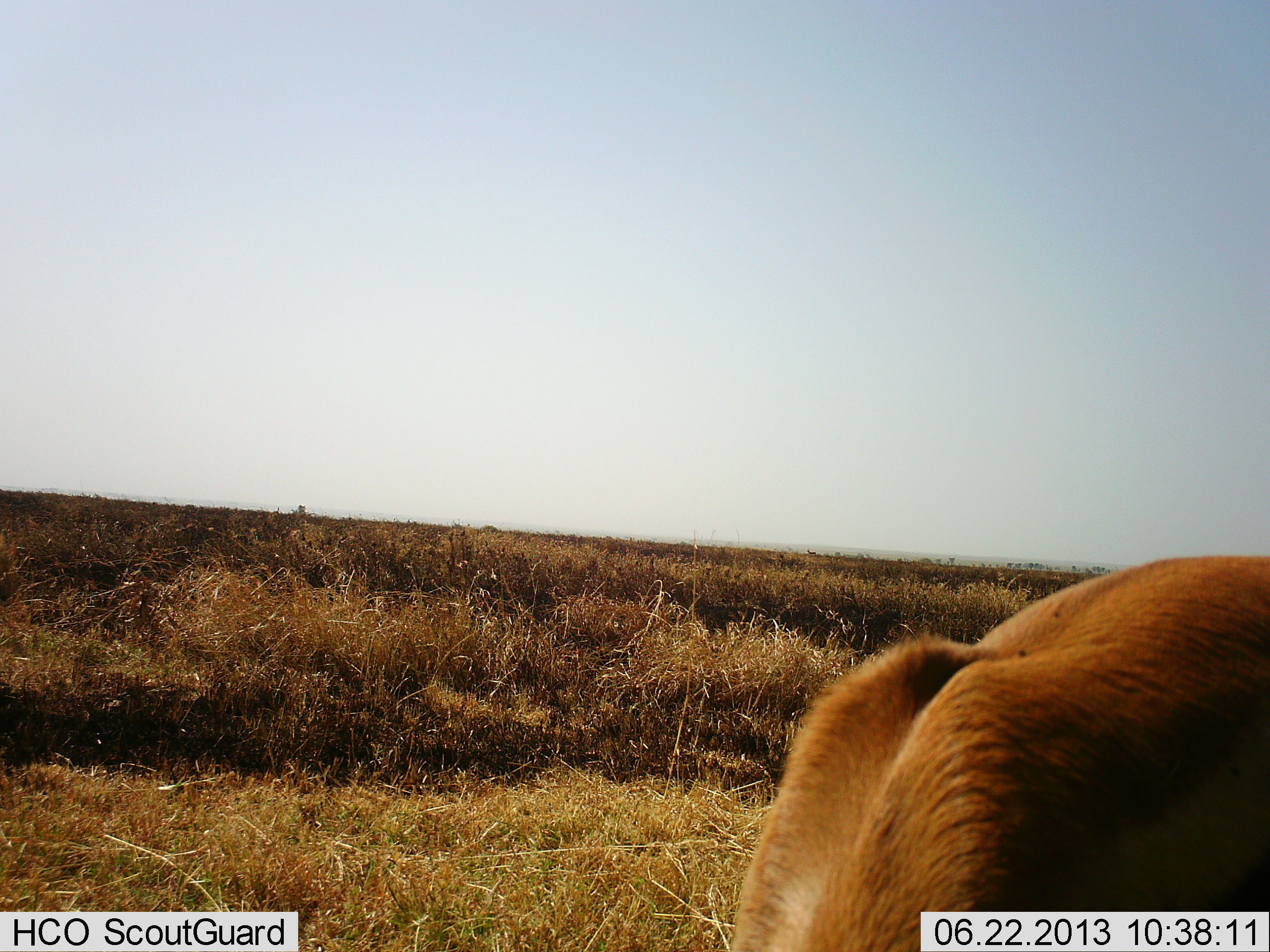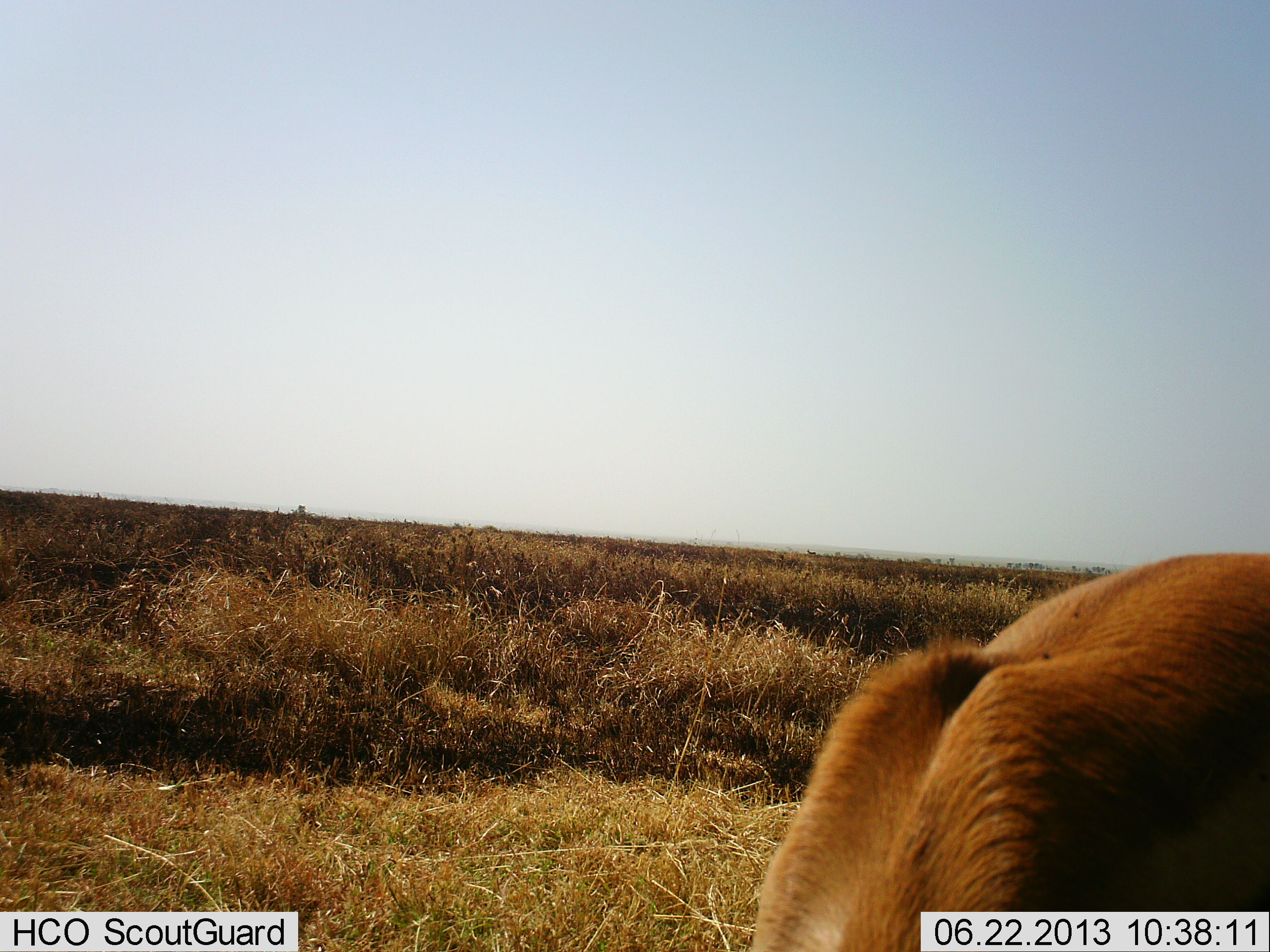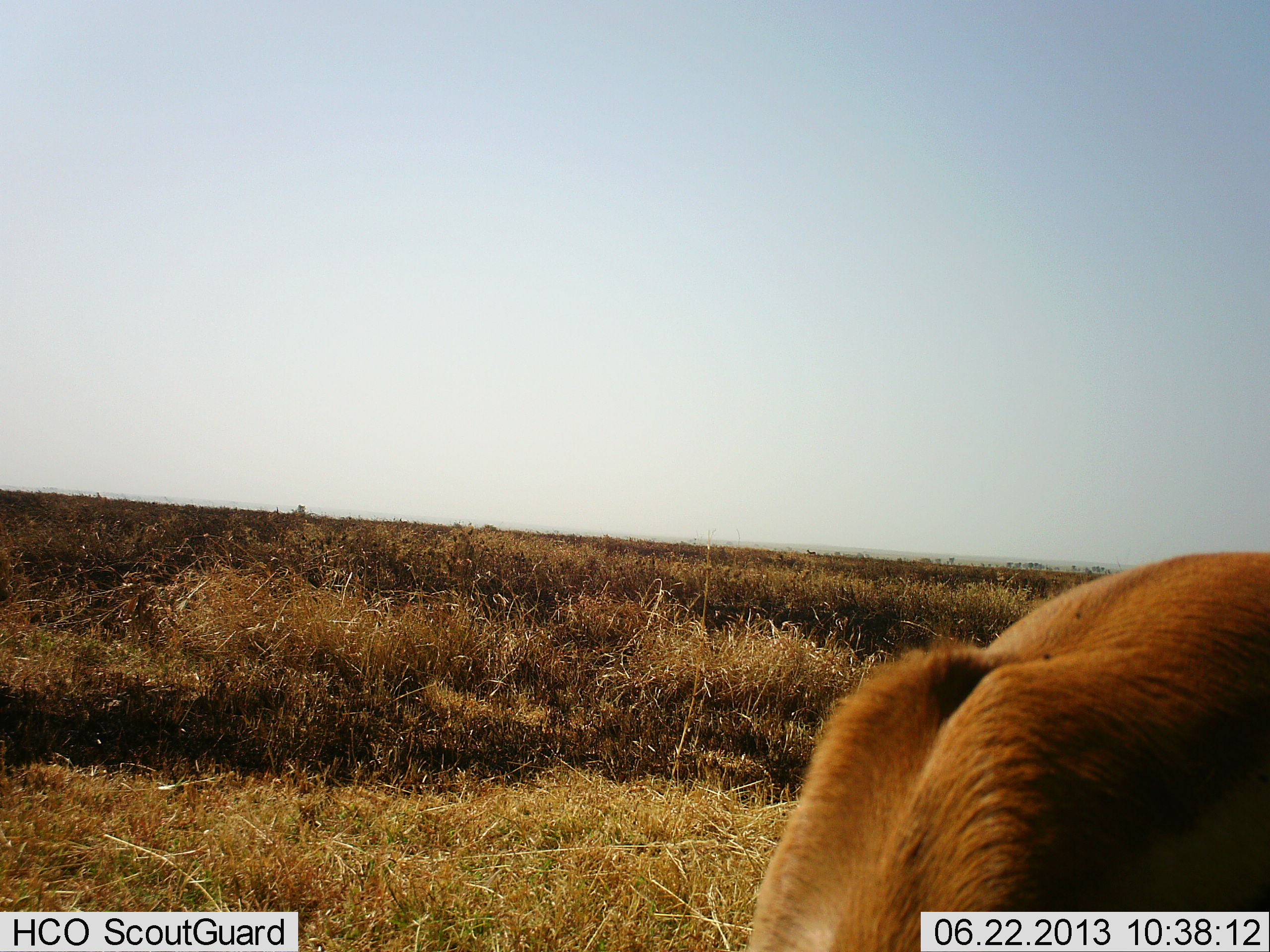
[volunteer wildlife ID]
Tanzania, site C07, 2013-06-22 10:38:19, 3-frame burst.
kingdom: Animalia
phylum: Chordata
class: Mammalia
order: Artiodactyla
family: Bovidae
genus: Eudorcas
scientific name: Eudorcas thomsonii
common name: thomson's gazelle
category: gazellethomsons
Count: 1.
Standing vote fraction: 20%.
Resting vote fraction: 0%.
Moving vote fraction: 0%.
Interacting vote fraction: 0%.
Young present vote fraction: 0%.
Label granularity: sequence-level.